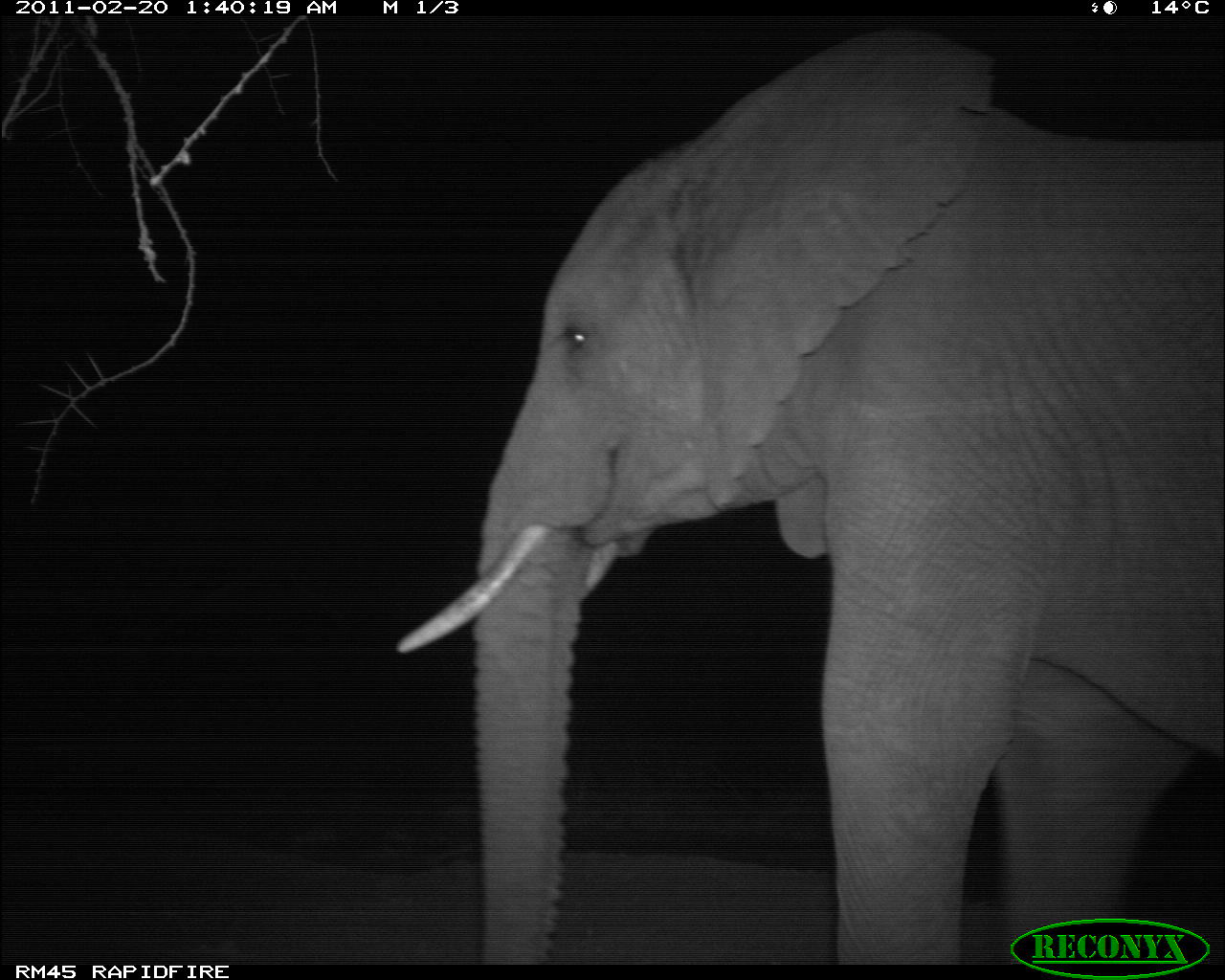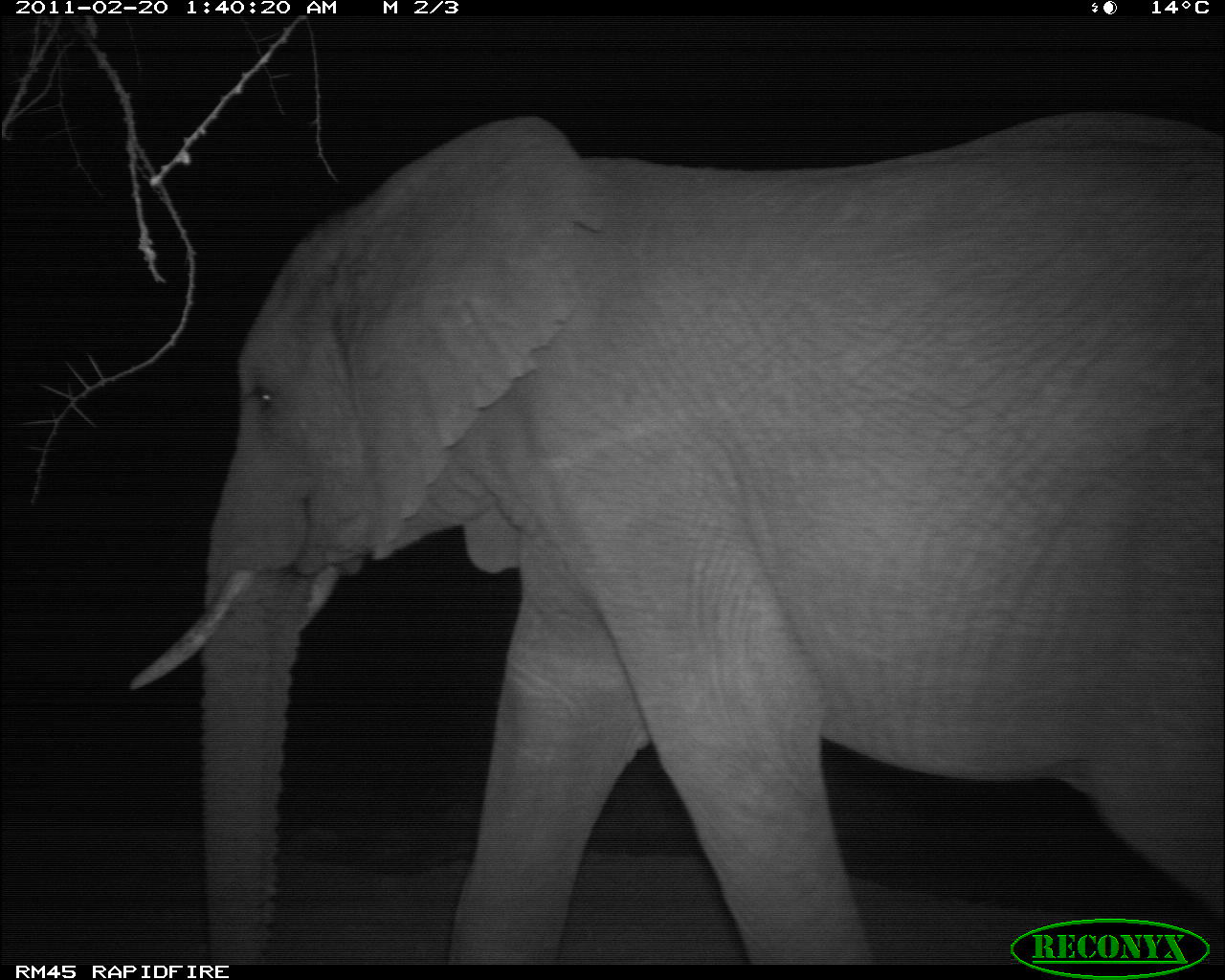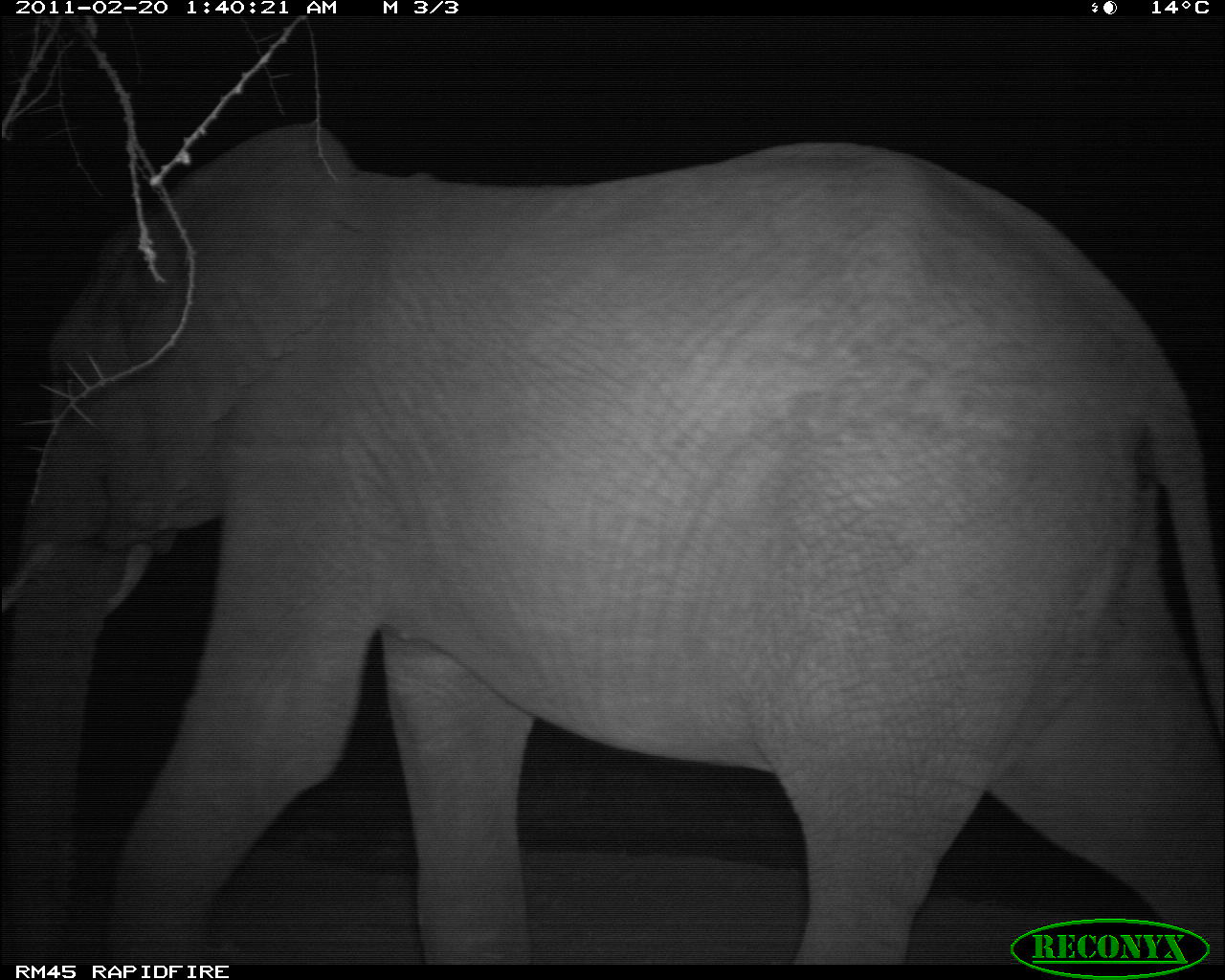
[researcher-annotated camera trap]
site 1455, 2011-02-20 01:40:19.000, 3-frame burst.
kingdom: Animalia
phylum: Chordata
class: Mammalia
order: Proboscidea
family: Elephantidae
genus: Loxodonta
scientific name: Loxodonta africana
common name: african bush elephant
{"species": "Loxodonta africana (african bush elephant)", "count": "1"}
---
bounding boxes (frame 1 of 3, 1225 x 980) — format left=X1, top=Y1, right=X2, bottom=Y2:
loxodonta africana: left=388, top=24, right=1224, bottom=965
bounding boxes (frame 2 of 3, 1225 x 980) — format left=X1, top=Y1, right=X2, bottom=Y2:
loxodonta africana: left=119, top=103, right=1225, bottom=960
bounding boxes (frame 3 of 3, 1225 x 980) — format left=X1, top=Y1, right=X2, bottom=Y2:
loxodonta africana: left=0, top=116, right=1225, bottom=959